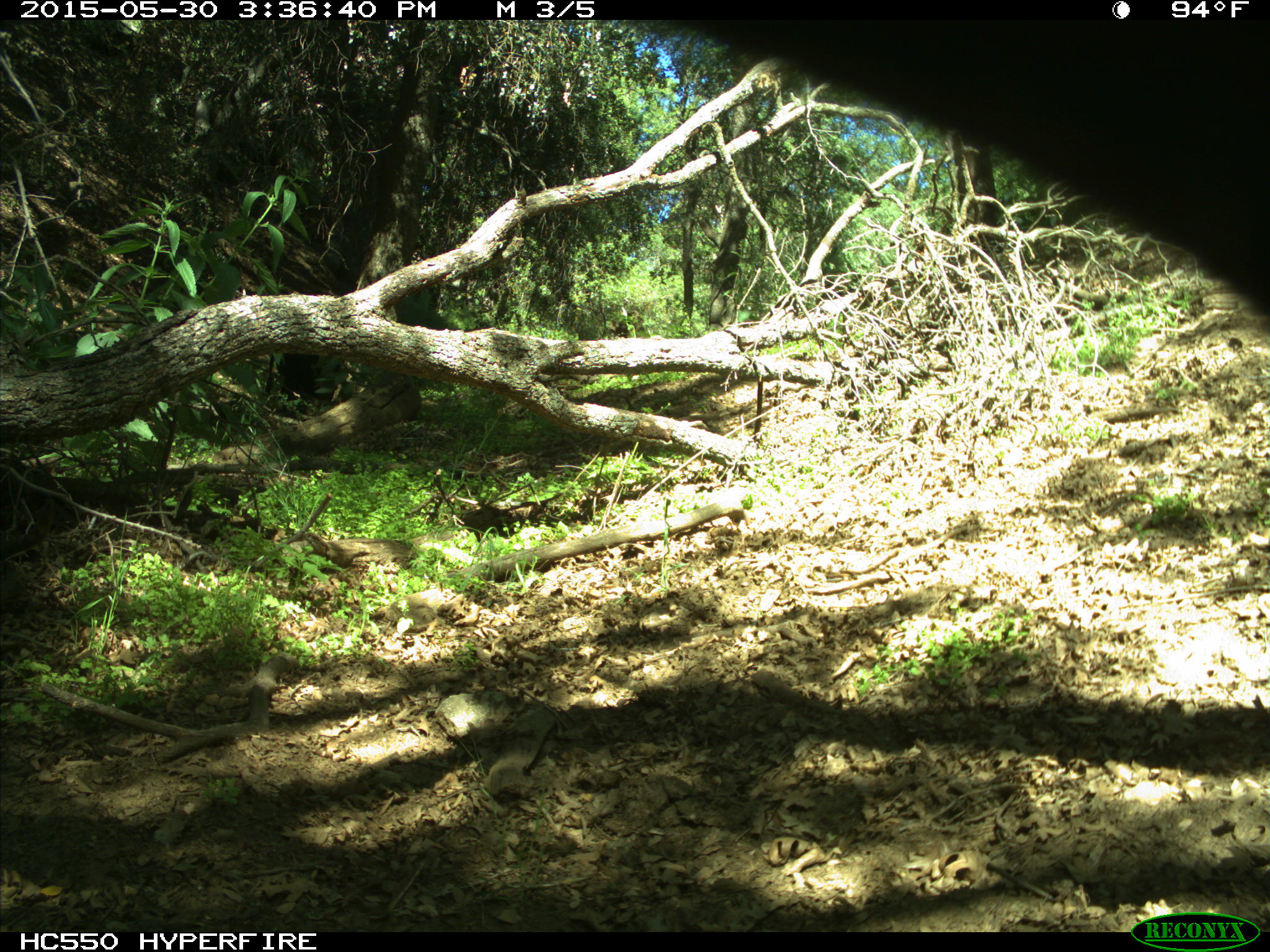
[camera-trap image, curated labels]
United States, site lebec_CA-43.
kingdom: Animalia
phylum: Chordata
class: Mammalia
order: Artiodactyla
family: Bovidae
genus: Bos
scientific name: Bos taurus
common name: domestic cow